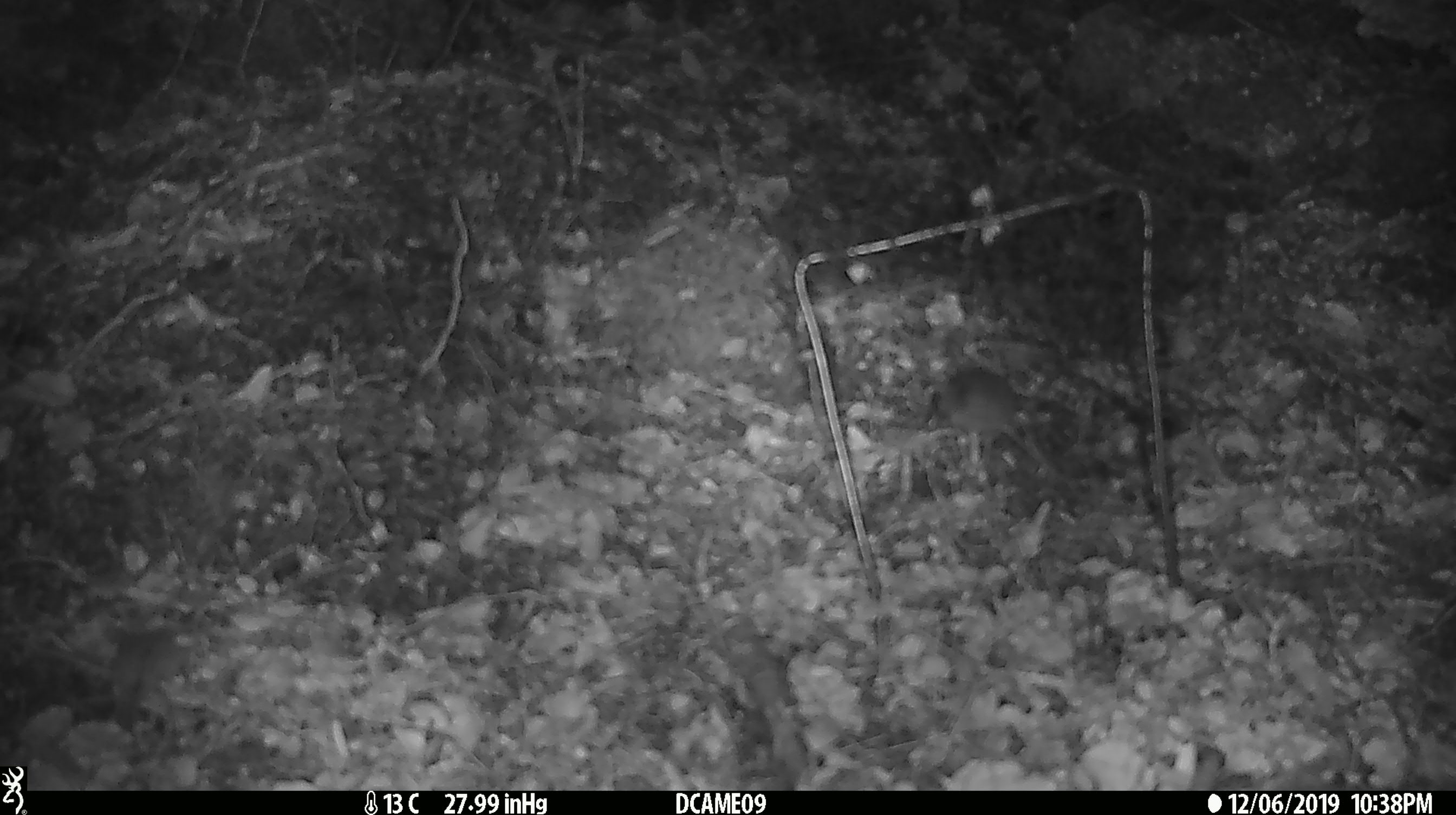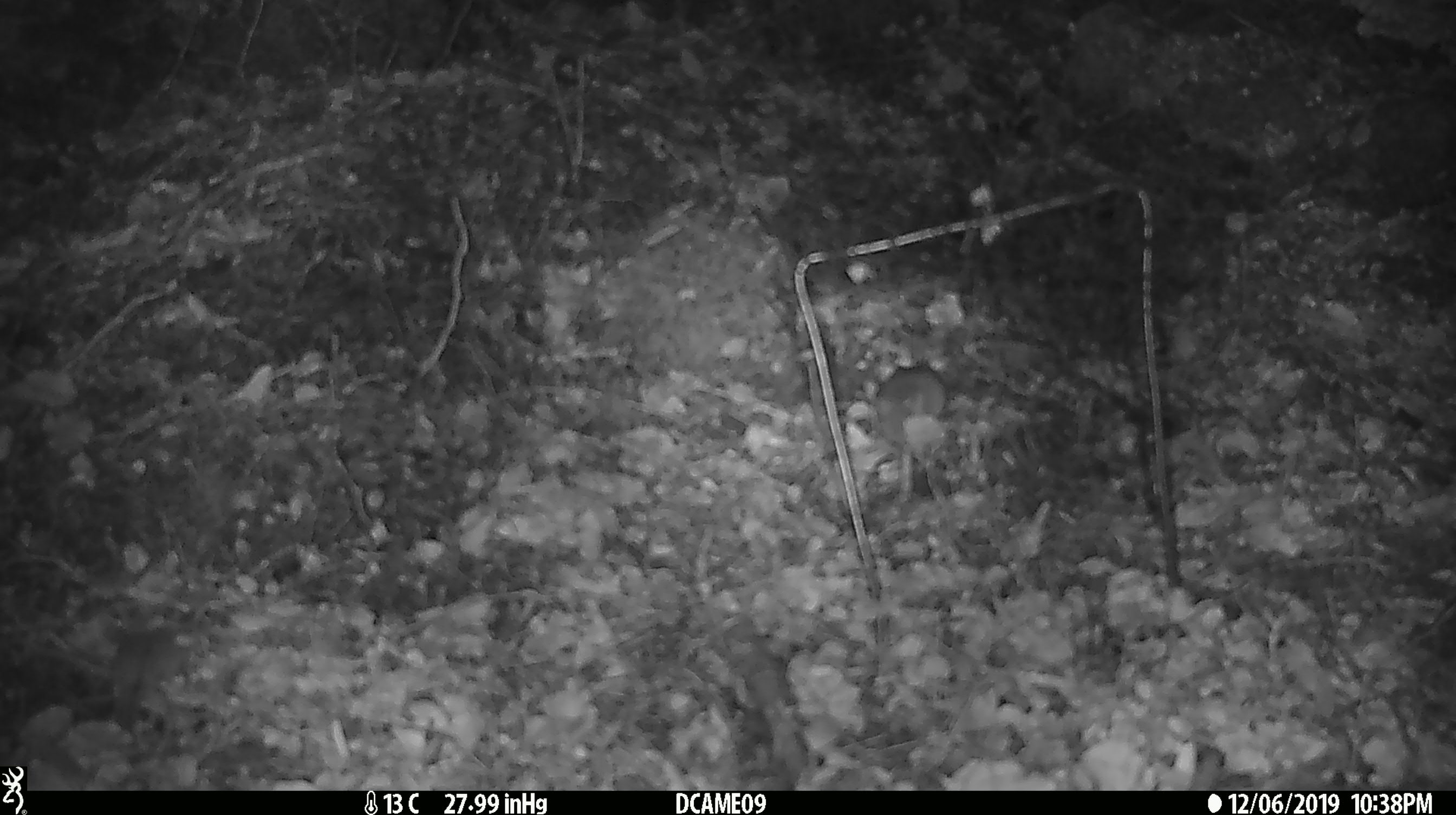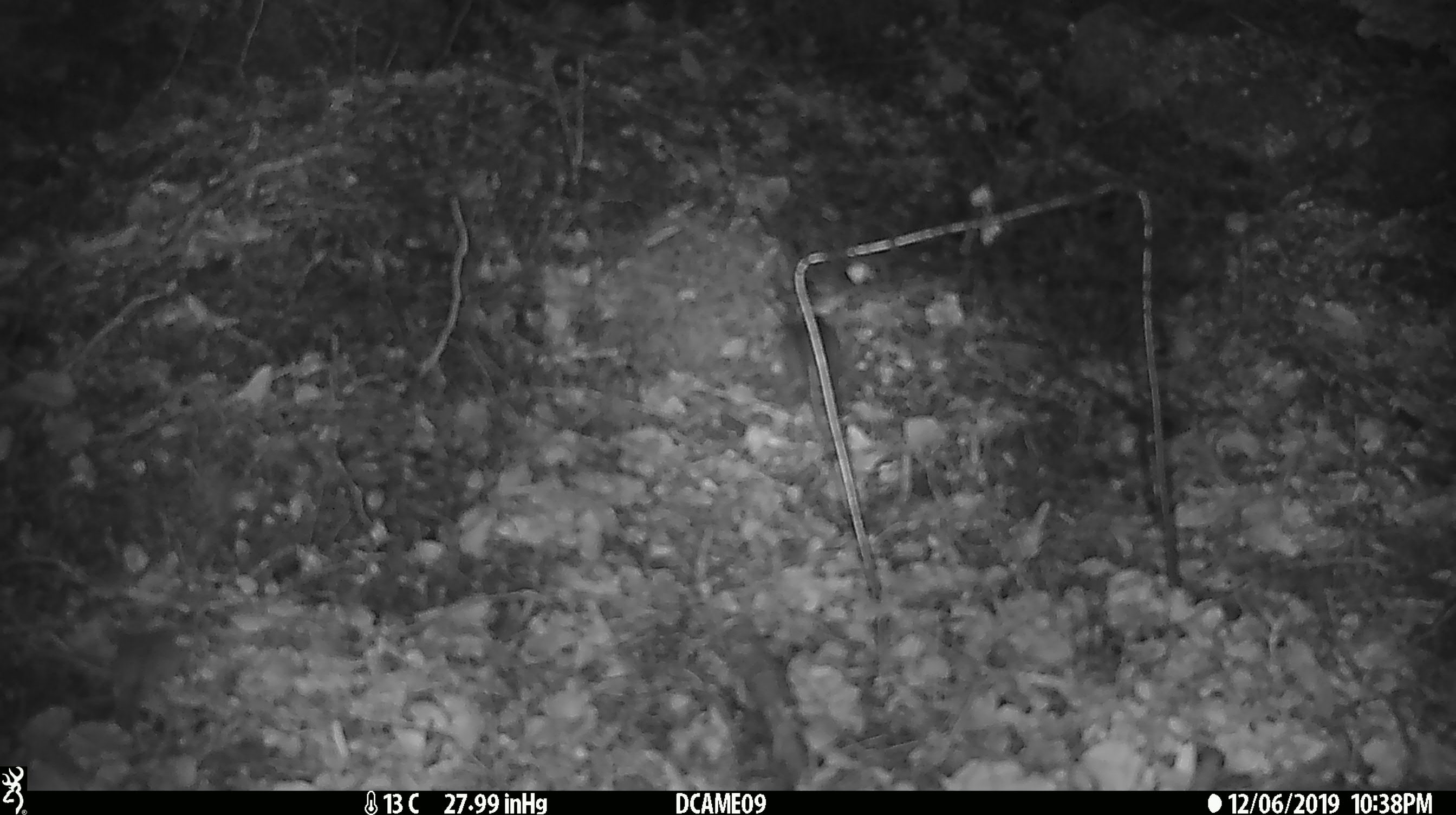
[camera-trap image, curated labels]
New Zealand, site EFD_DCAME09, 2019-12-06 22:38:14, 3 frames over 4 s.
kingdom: Animalia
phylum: Chordata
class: Mammalia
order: Rodentia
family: Muridae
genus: Mus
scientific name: Mus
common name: mouse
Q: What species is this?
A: Mouse (Mus).